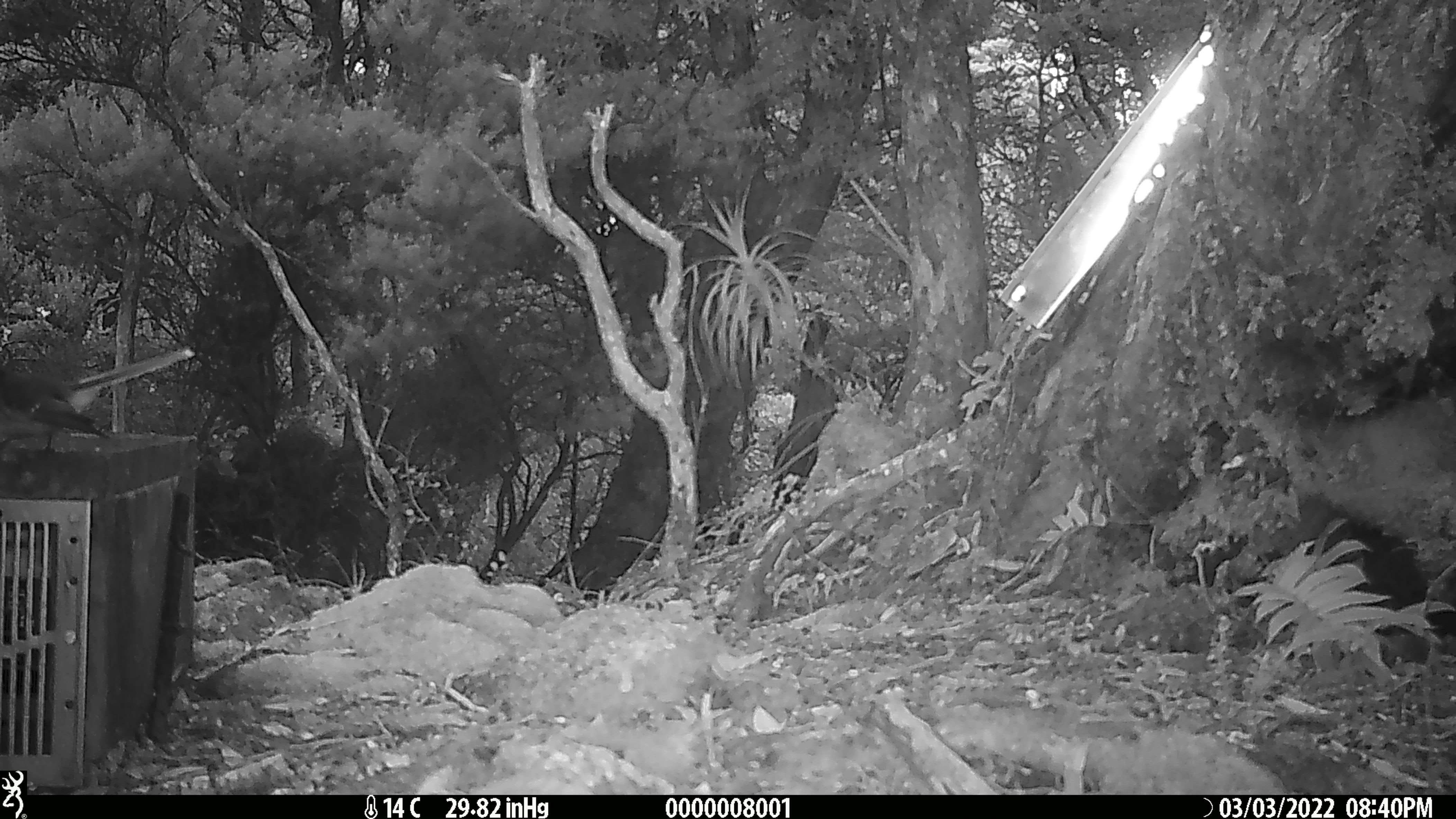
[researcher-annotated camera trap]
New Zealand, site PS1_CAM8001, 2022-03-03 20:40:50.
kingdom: Animalia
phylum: Chordata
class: Aves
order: Passeriformes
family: Petroicidae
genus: Petroica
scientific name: Petroica macrocephala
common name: tomtit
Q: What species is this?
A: Tomtit (Petroica macrocephala).